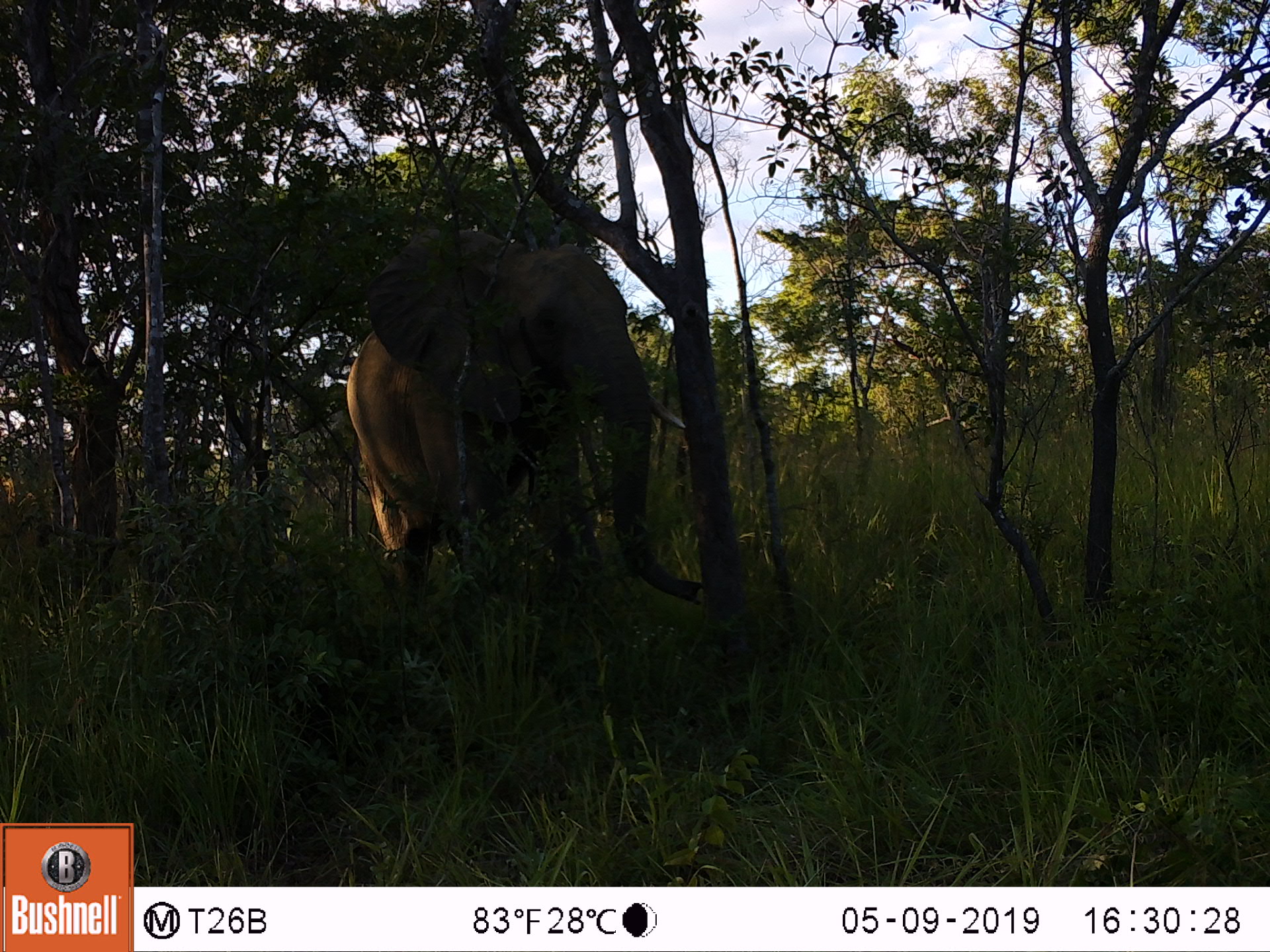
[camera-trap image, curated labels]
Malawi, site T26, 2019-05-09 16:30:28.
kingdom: Animalia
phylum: Chordata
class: Mammalia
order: Proboscidea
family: Elephantidae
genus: Loxodonta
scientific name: Loxodonta africana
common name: african savanna elephant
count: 1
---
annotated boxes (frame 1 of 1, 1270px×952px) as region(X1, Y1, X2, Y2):
african savanna elephant: region(328, 210, 722, 642)